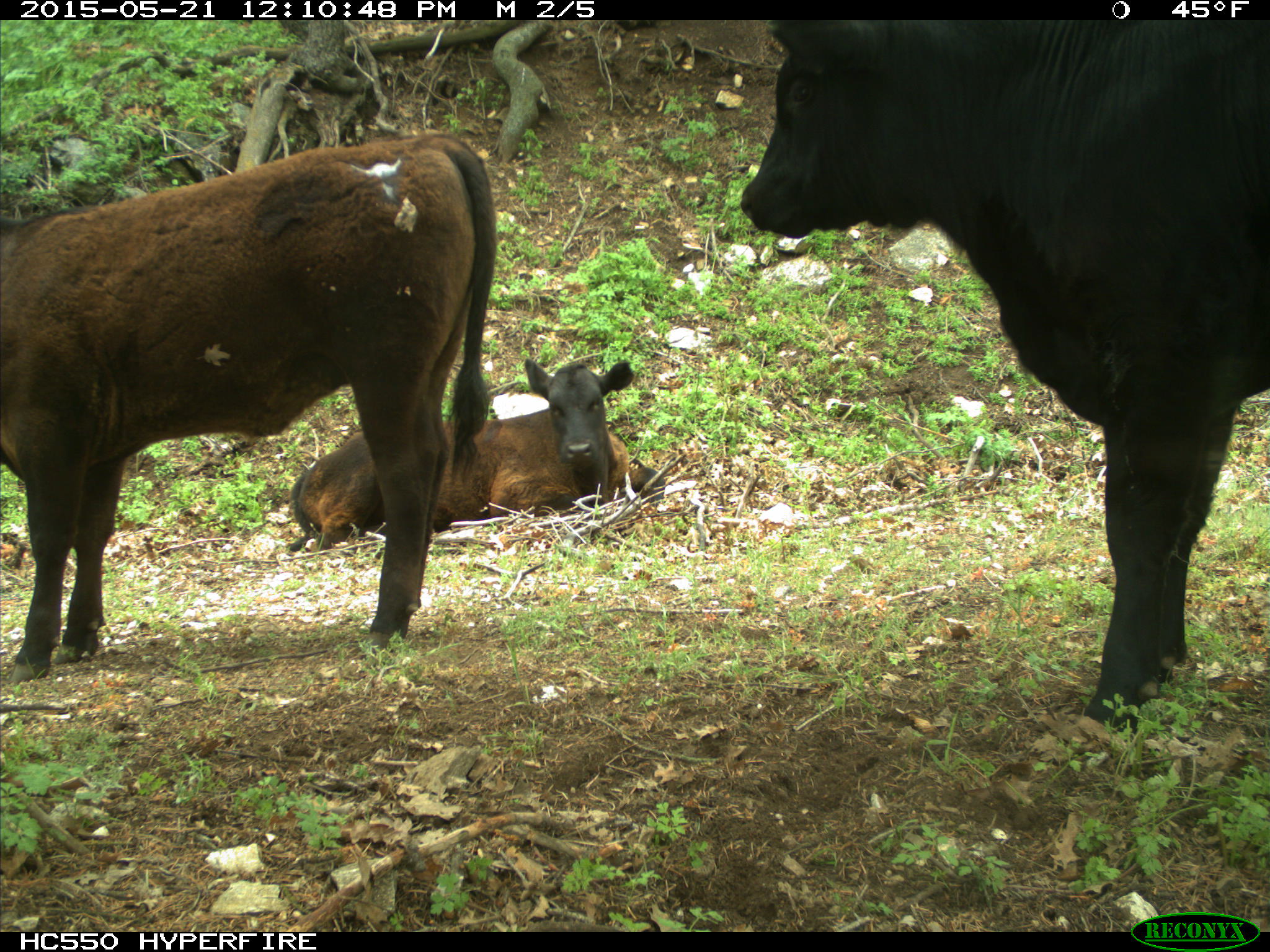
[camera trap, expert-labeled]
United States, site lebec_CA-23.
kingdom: Animalia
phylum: Chordata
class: Mammalia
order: Artiodactyla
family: Bovidae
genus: Bos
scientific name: Bos taurus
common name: domestic cow